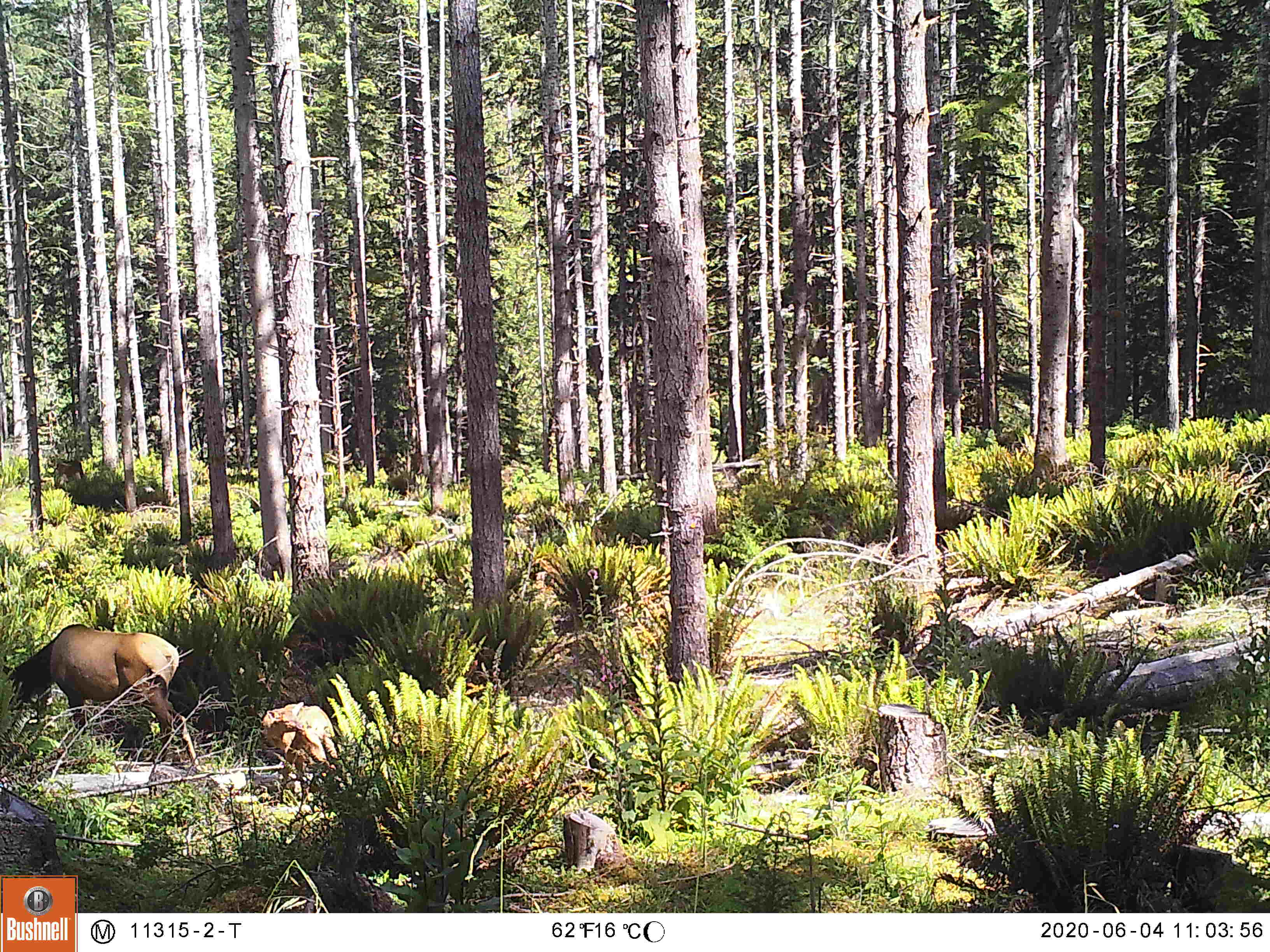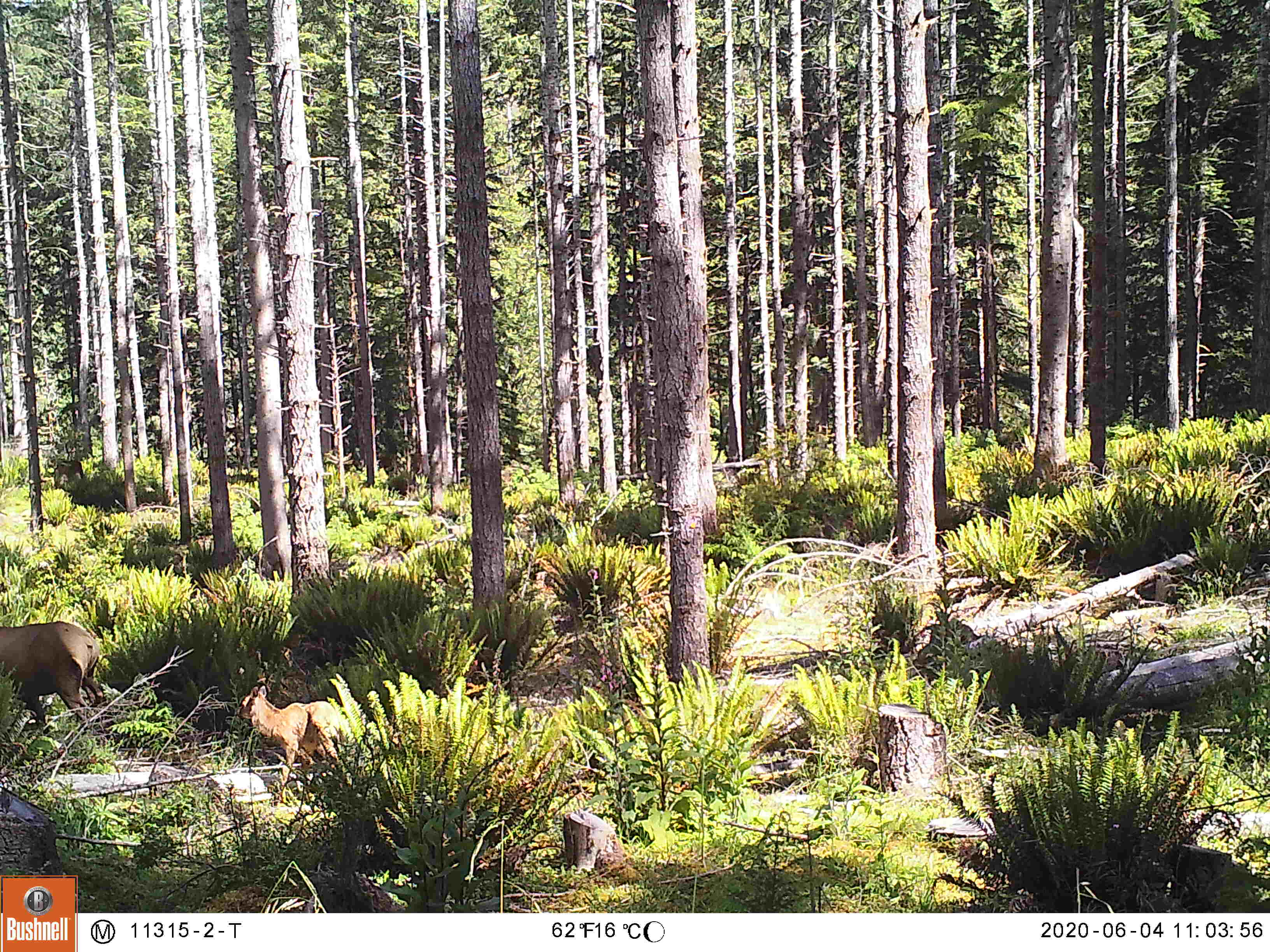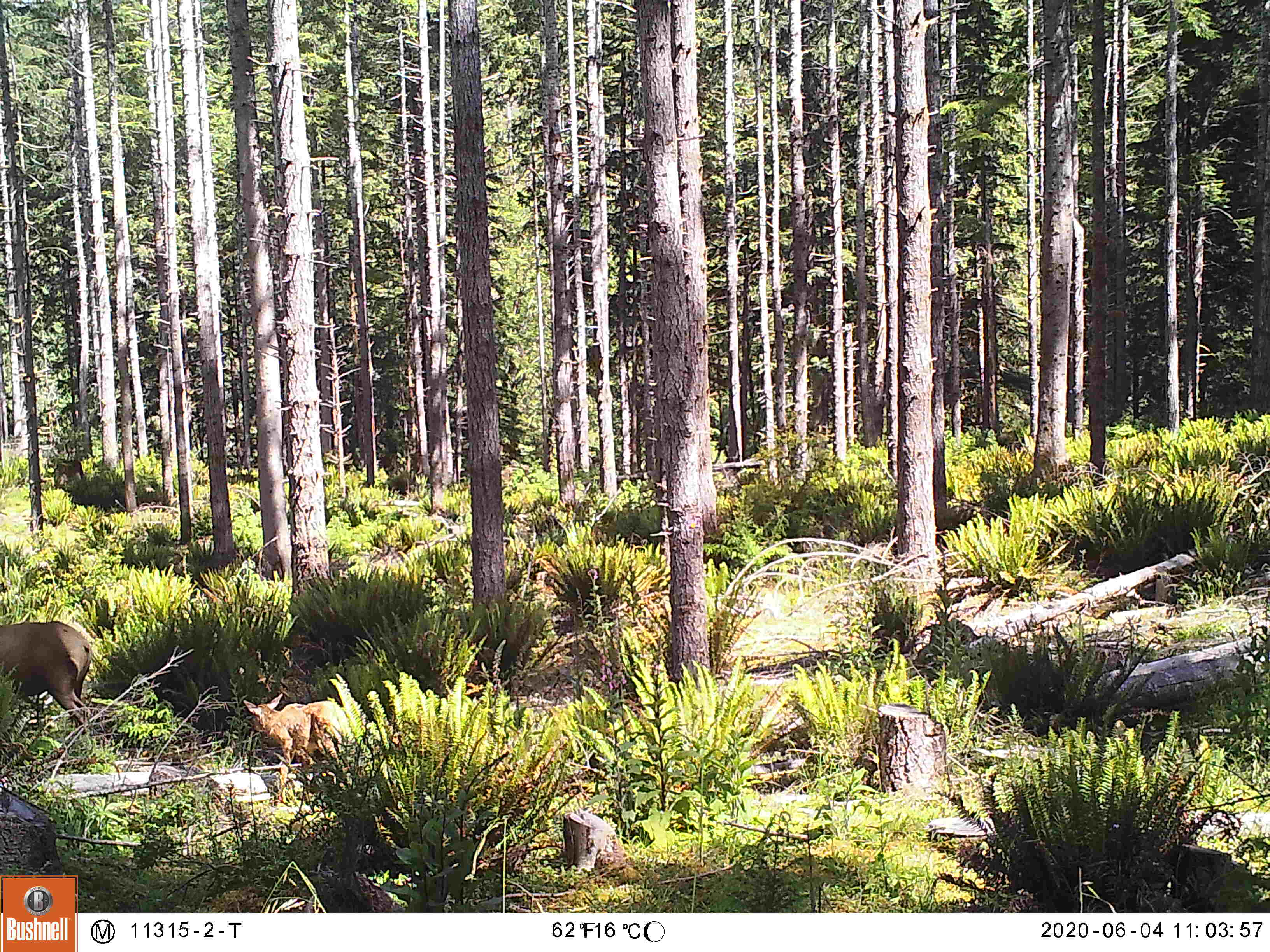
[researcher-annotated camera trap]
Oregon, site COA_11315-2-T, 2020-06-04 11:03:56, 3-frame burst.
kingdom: Animalia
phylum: Chordata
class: Mammalia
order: Artiodactyla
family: Cervidae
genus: Cervus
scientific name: Cervus canadensis roosevelti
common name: roosevelt elk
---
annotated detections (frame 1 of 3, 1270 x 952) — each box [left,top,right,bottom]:
roosevelt elk: [0,619,205,775]; [255,694,343,799]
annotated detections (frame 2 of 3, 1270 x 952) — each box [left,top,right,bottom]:
roosevelt elk: [232,680,356,790]; [0,613,109,730]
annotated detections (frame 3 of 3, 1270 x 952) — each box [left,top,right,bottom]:
roosevelt elk: [0,611,100,723]; [240,694,354,781]